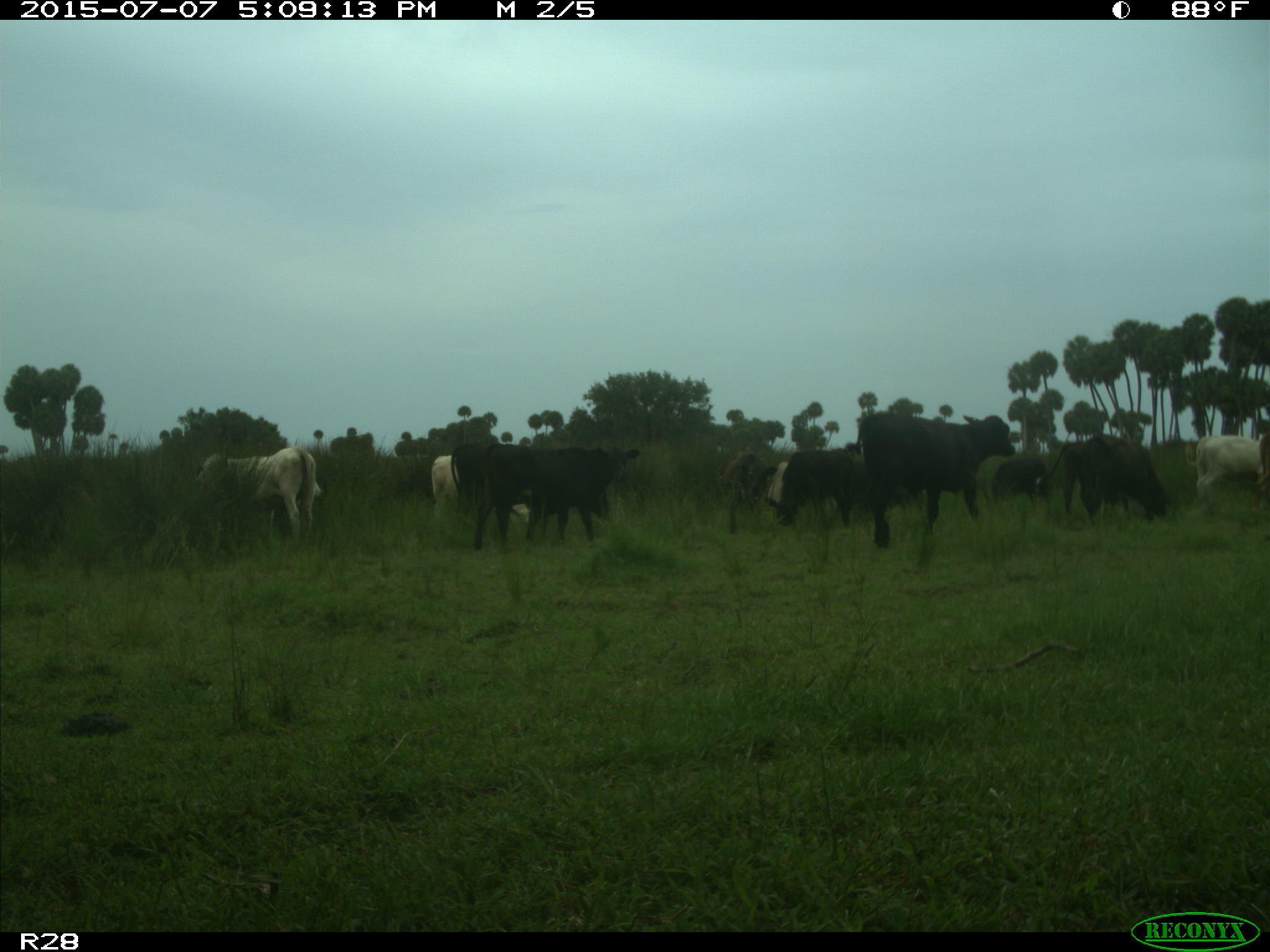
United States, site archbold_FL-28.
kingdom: Animalia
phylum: Chordata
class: Mammalia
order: Artiodactyla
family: Bovidae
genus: Bos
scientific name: Bos taurus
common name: domestic cow